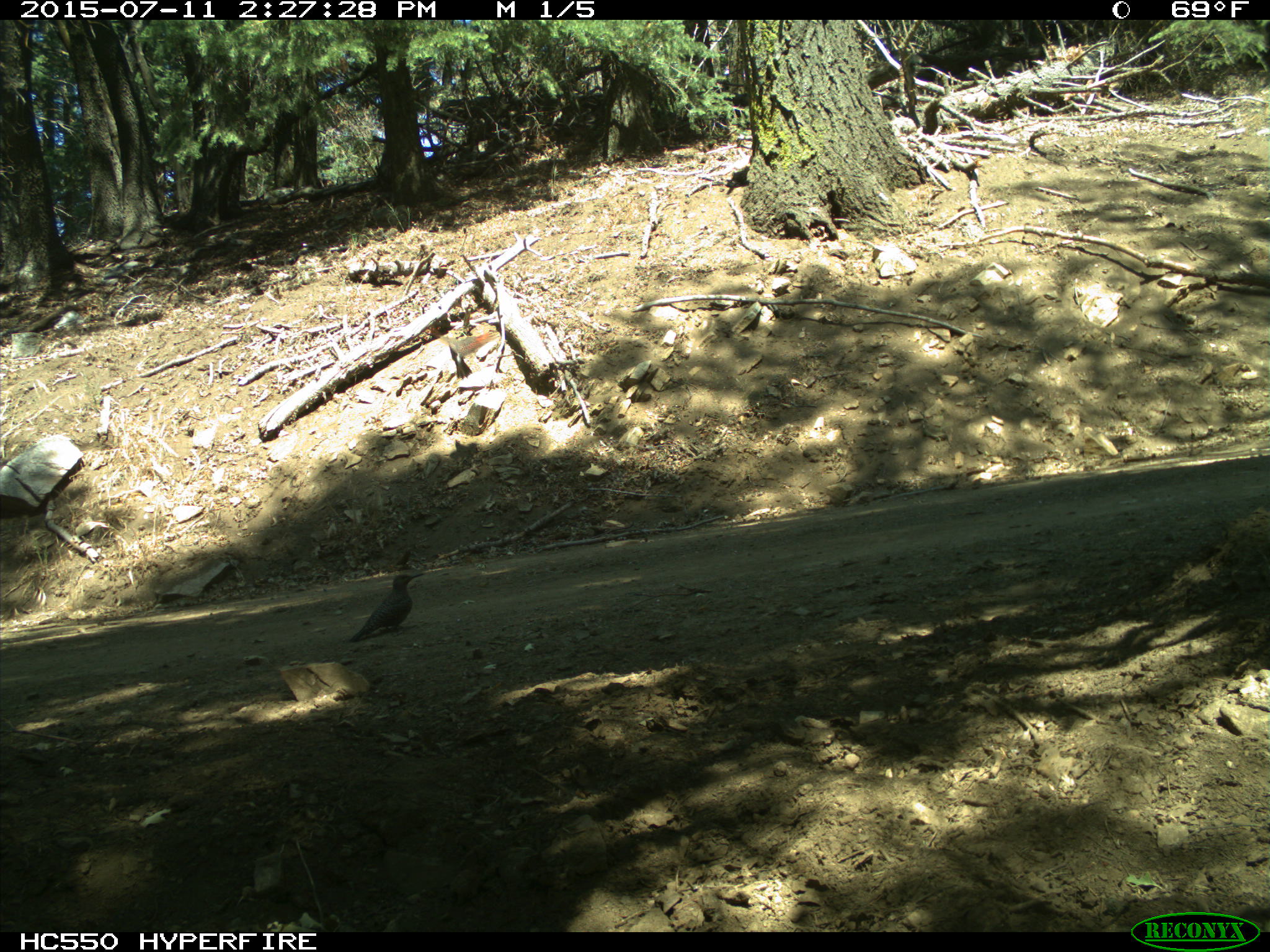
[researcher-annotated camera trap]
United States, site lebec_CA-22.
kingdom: Animalia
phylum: Chordata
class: Aves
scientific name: Aves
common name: birds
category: unidentified bird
Unidentified bird (birds) (Aves).